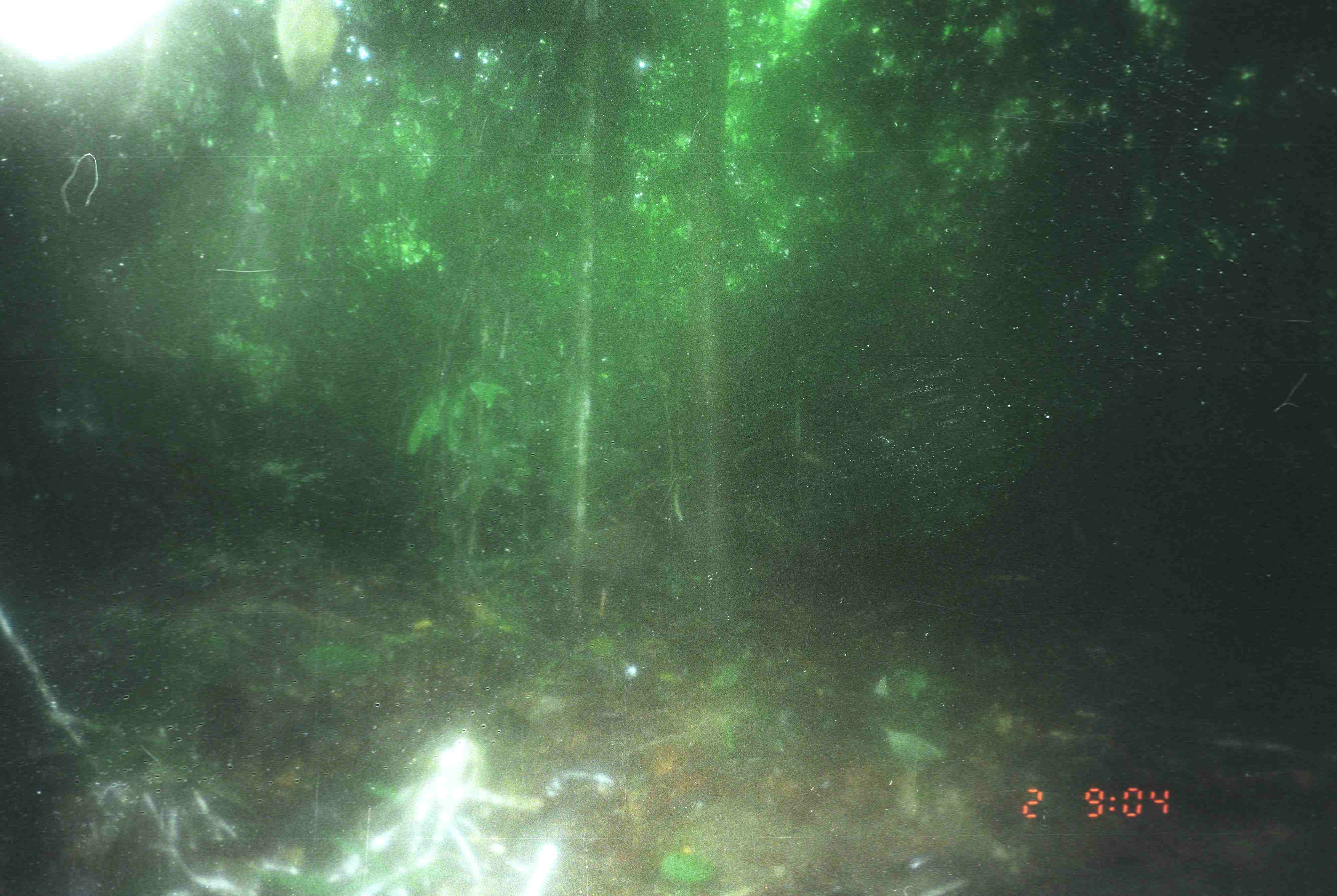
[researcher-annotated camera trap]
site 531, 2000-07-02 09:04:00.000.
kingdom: Animalia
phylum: Chordata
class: Aves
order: Galliformes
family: Phasianidae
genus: Argusianus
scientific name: Argusianus argus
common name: great argus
Argusianus argus (great argus), count 1.